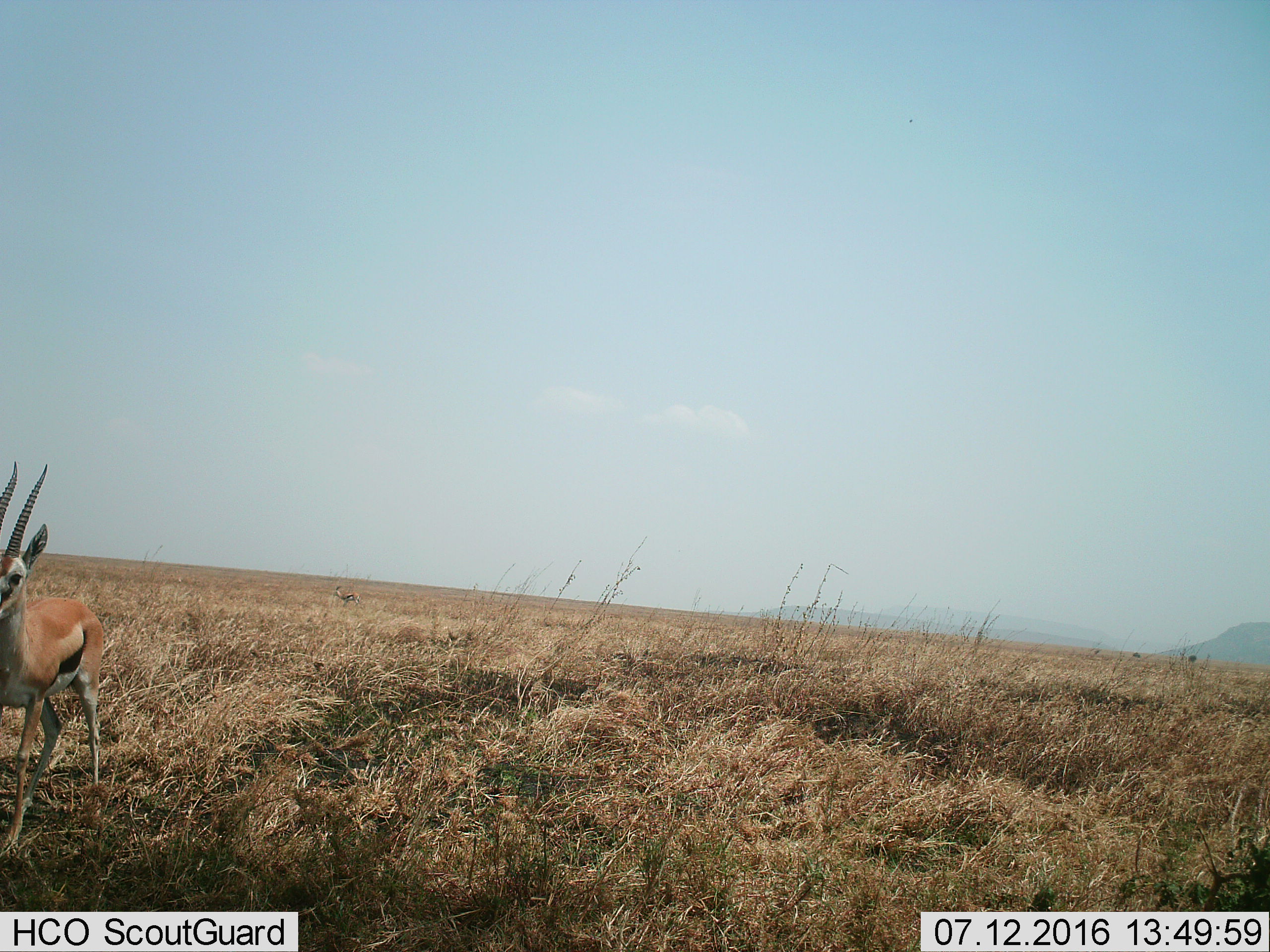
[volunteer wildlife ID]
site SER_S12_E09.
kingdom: Animalia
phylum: Chordata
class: Mammalia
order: Artiodactyla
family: Bovidae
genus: Eudorcas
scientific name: Eudorcas thomsonii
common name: thomson's gazelle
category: gazellethomsons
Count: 2.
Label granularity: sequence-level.